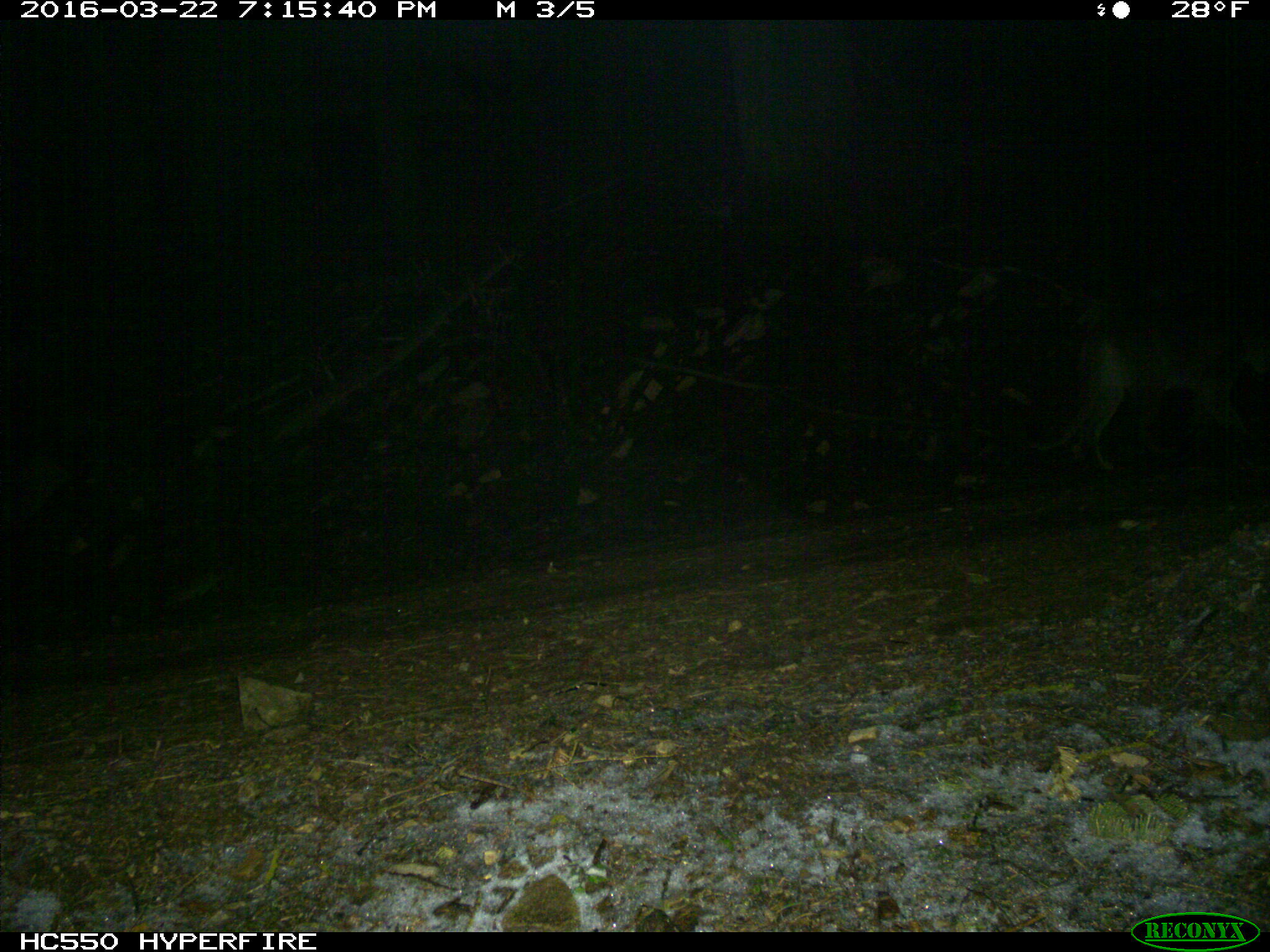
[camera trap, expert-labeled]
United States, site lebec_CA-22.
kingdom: Animalia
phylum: Chordata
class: Mammalia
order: Carnivora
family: Felidae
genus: Puma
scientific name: Puma concolor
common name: mountain lion